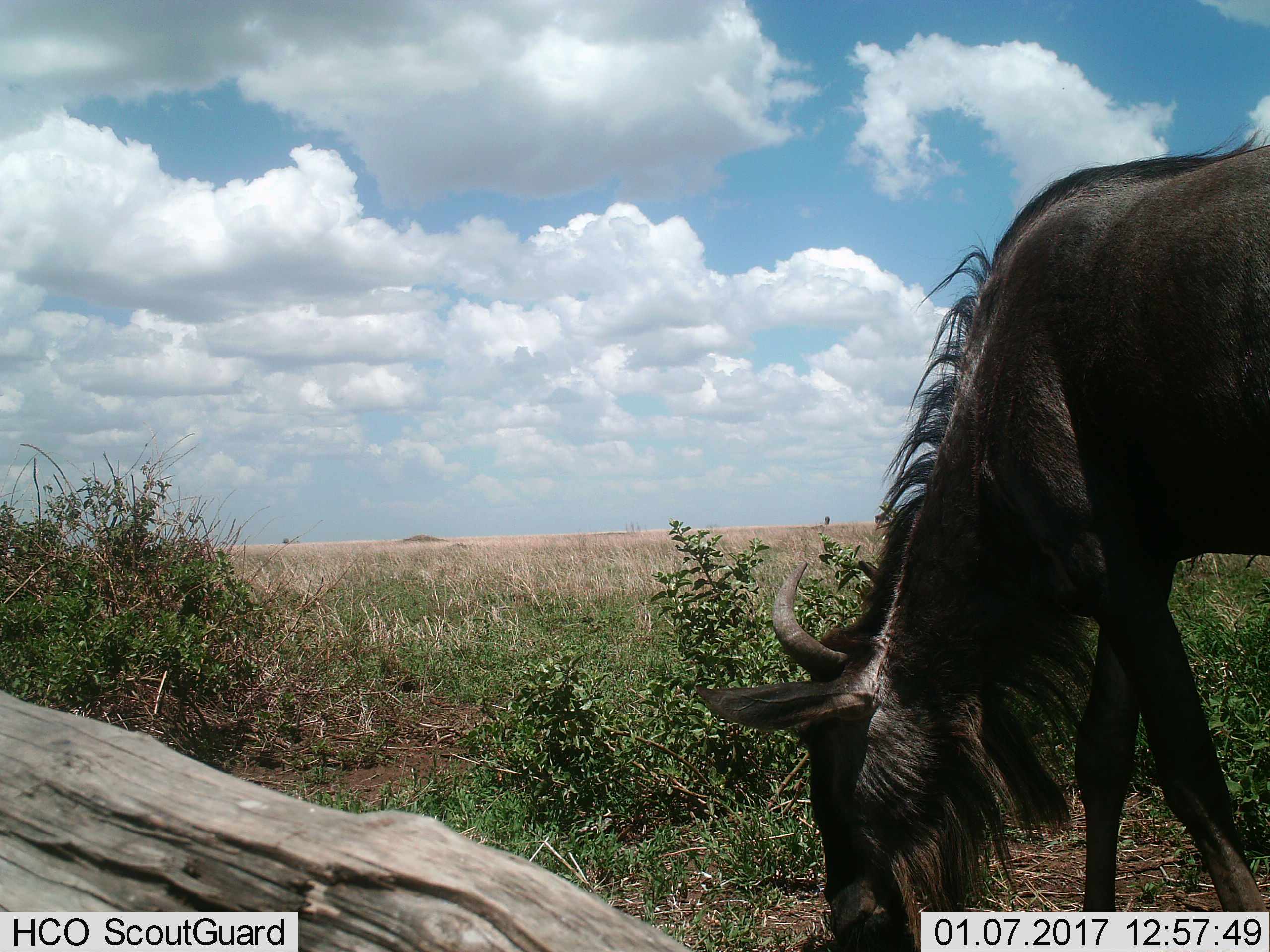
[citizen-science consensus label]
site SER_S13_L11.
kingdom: Animalia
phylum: Chordata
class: Mammalia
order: Artiodactyla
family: Bovidae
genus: Connochaetes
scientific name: Connochaetes taurinus taurinus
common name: blue wildebeest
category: wildebeestblue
Wildebeestblue (blue wildebeest) (Connochaetes taurinus taurinus), count 1. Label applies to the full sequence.